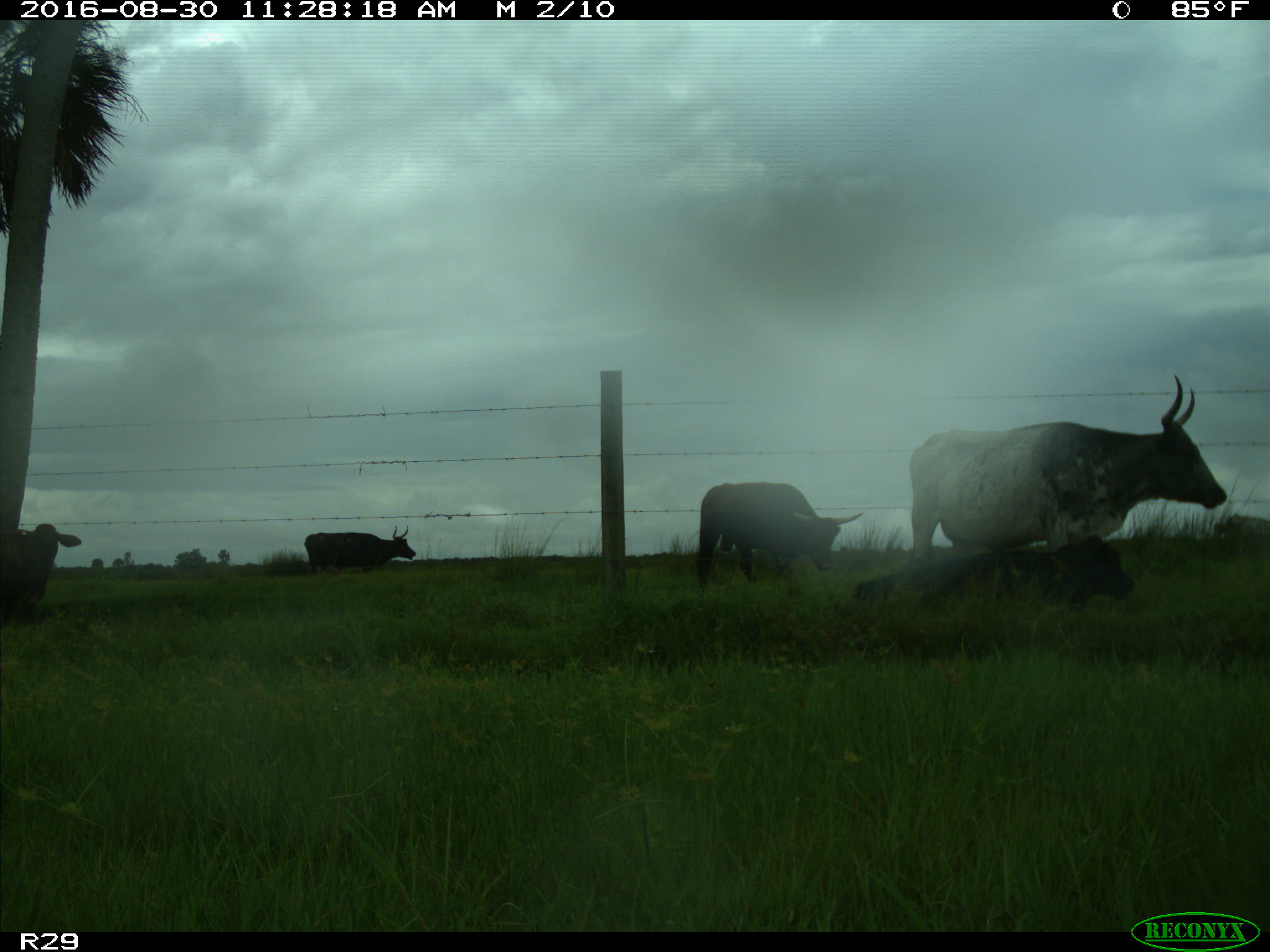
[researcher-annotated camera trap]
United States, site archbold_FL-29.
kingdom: Animalia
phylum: Chordata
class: Mammalia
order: Artiodactyla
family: Bovidae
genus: Bos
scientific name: Bos taurus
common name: domestic cow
Bos taurus (domestic cow).